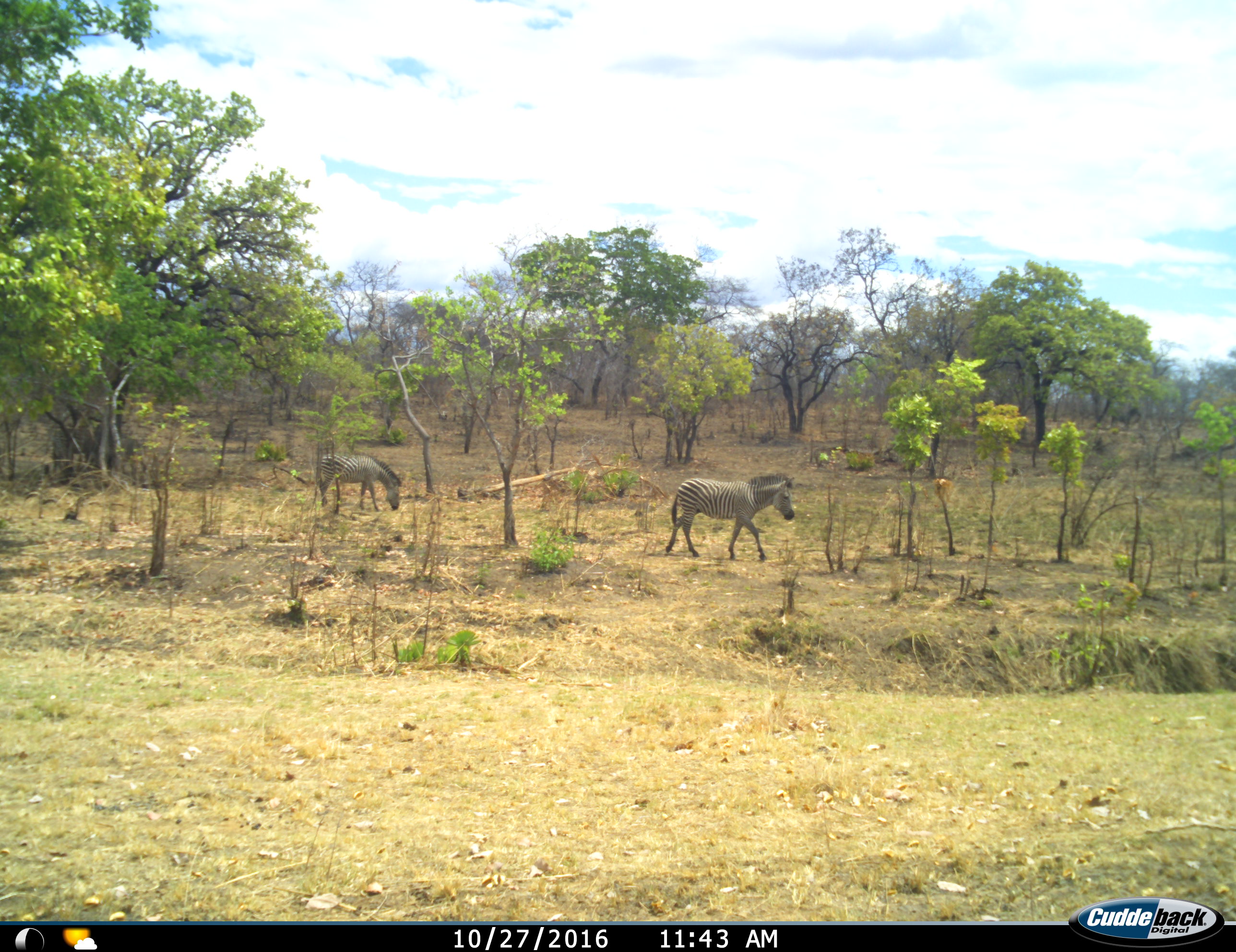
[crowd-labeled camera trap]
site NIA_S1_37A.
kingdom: Animalia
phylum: Chordata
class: Mammalia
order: Perissodactyla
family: Equidae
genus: Equus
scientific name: Equus quagga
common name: plains zebra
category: zebraplains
Zebraplains (plains zebra) (Equus quagga), count 2. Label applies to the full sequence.